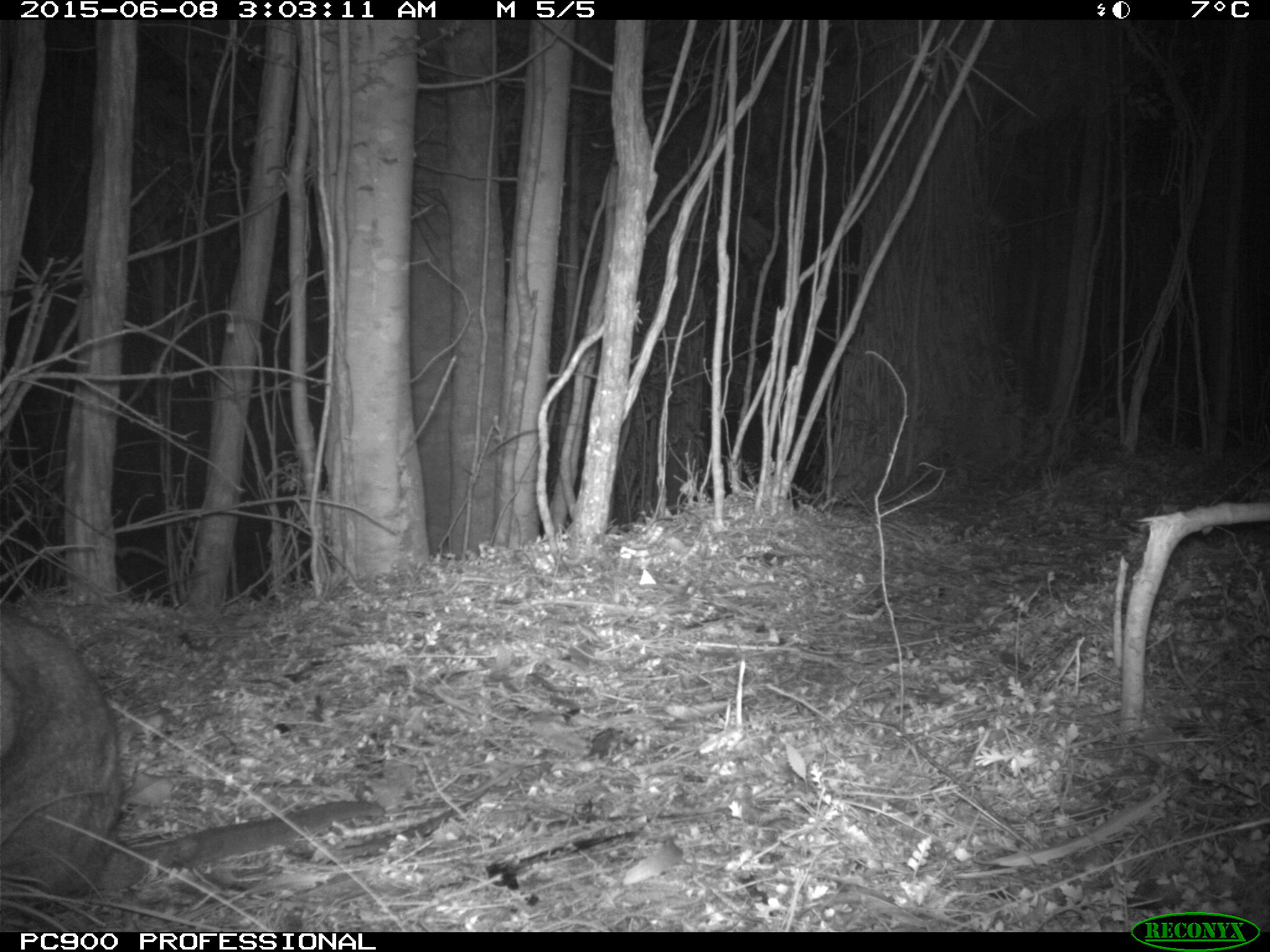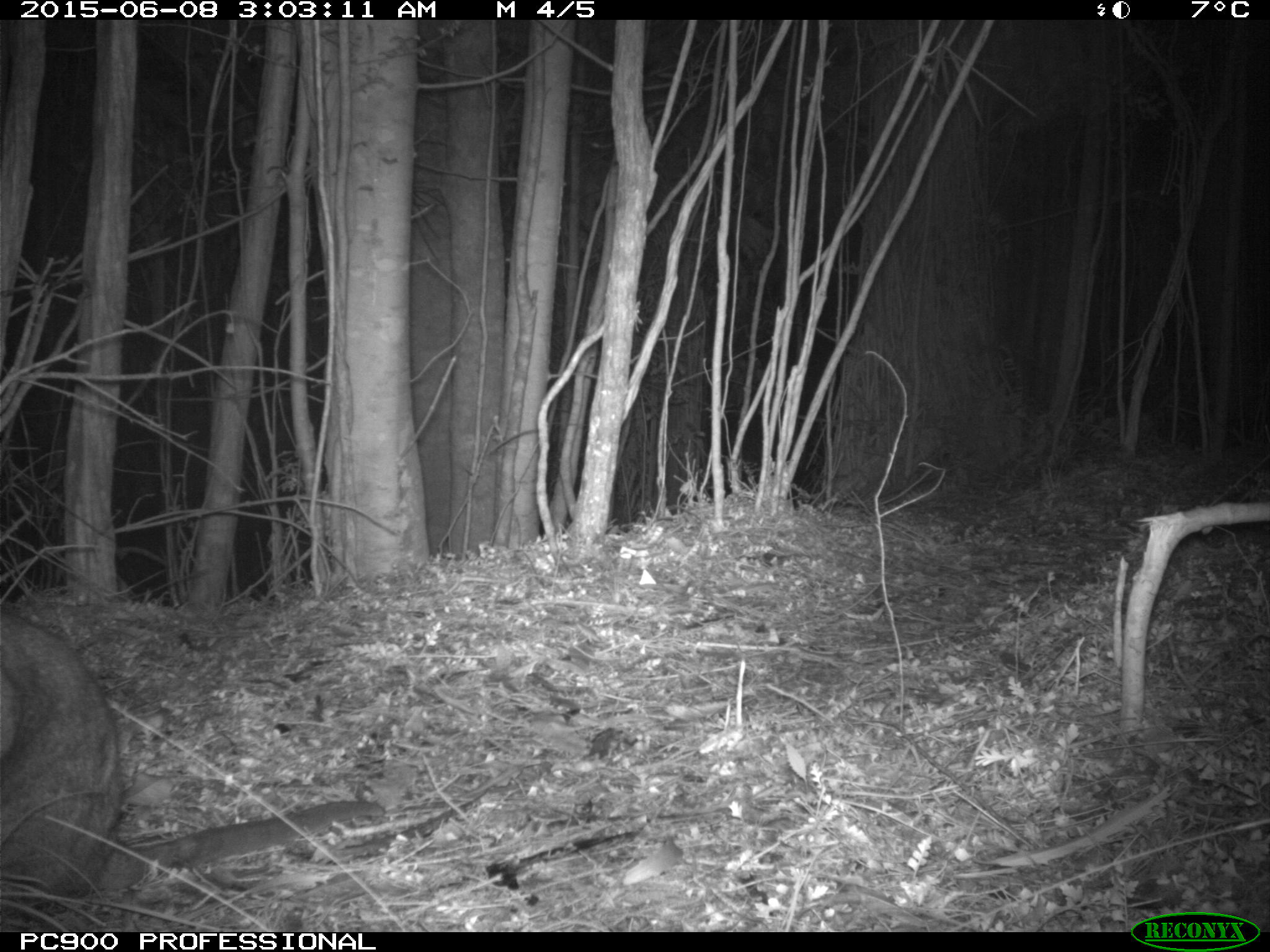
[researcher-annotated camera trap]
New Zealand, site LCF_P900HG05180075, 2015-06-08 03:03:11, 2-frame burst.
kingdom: Animalia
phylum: Chordata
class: Mammalia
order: Diprotodontia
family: Macropodidae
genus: Notamacropus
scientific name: Notamacropus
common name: wallaby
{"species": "wallaby (Notamacropus)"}